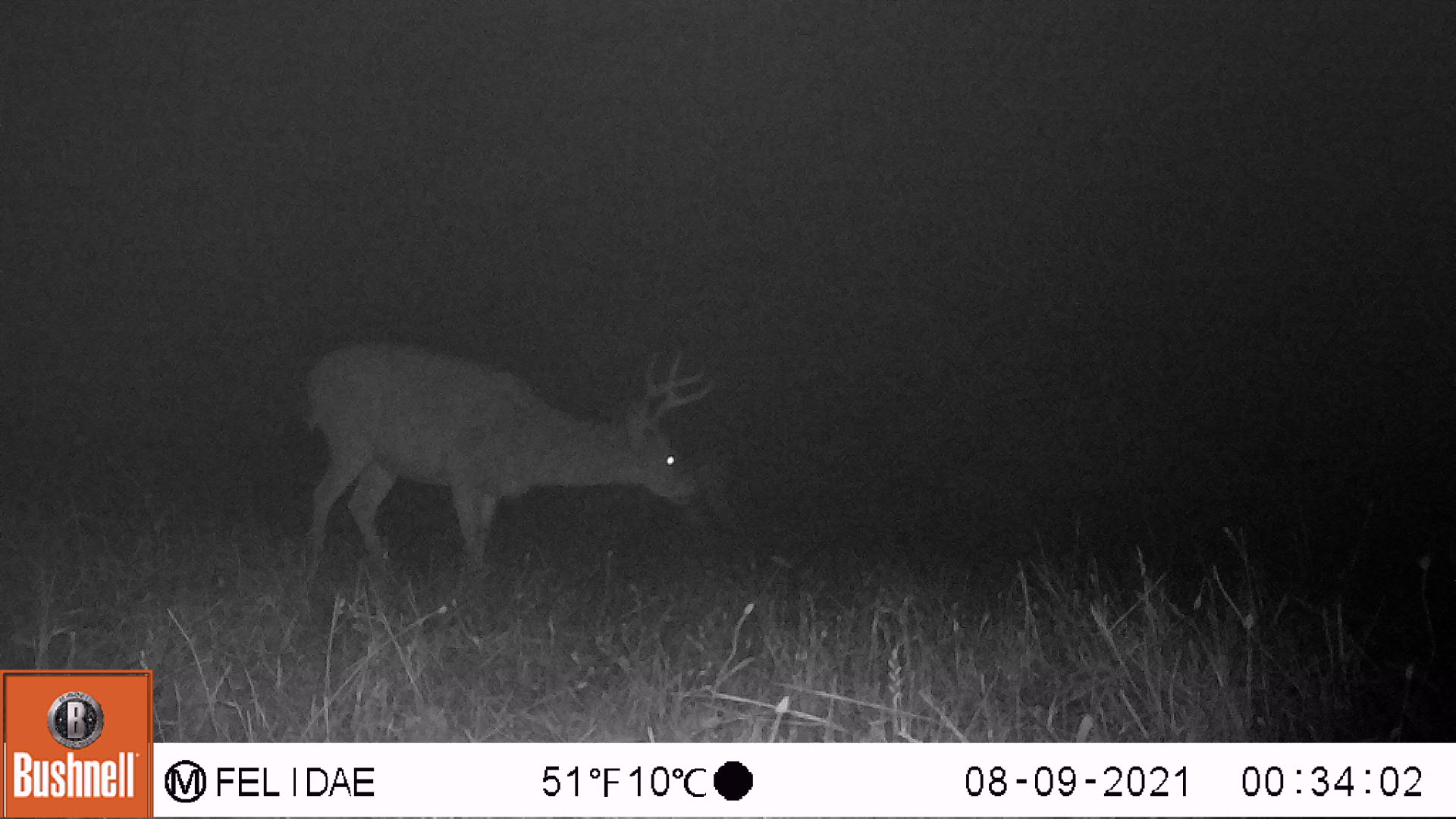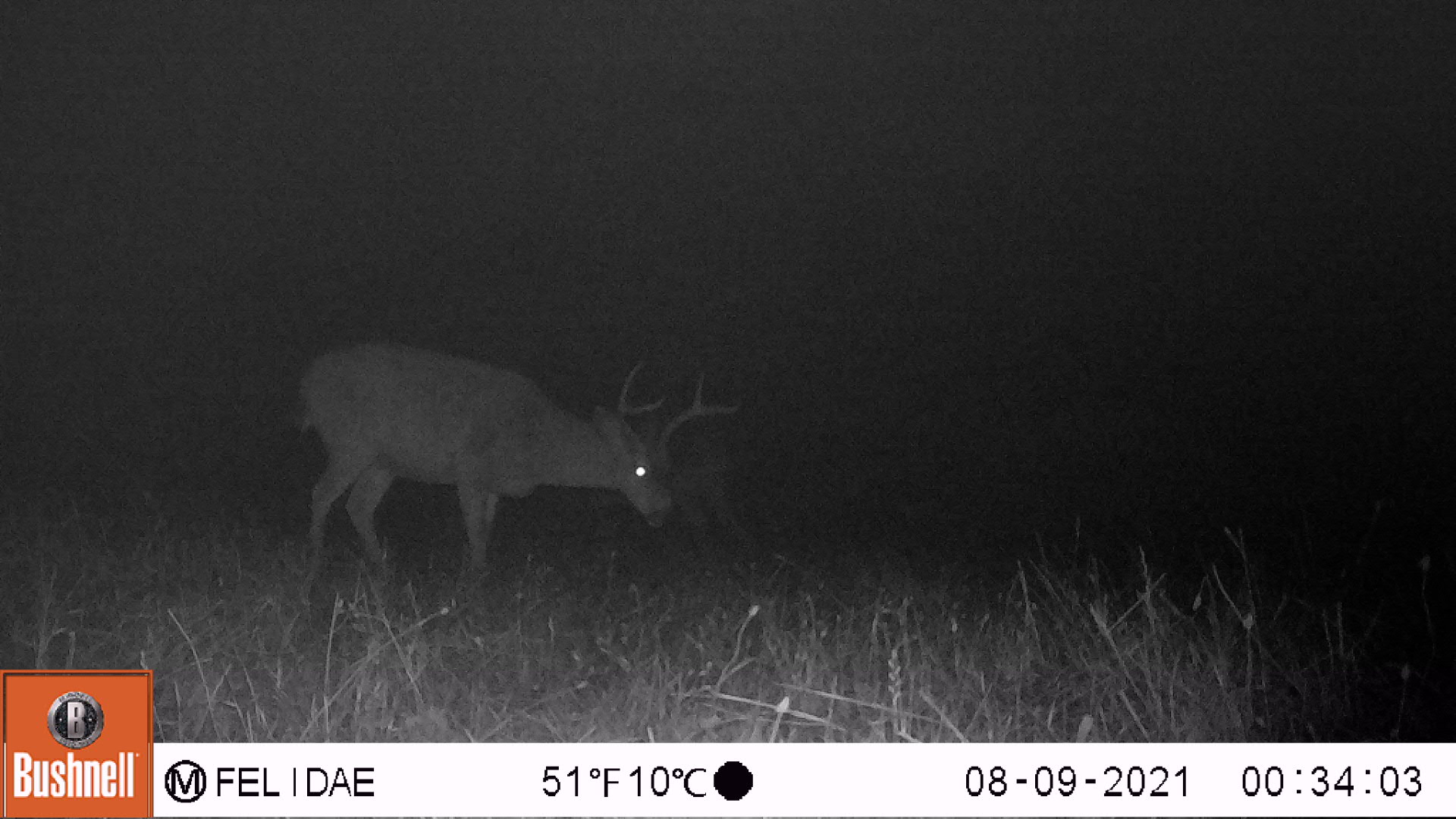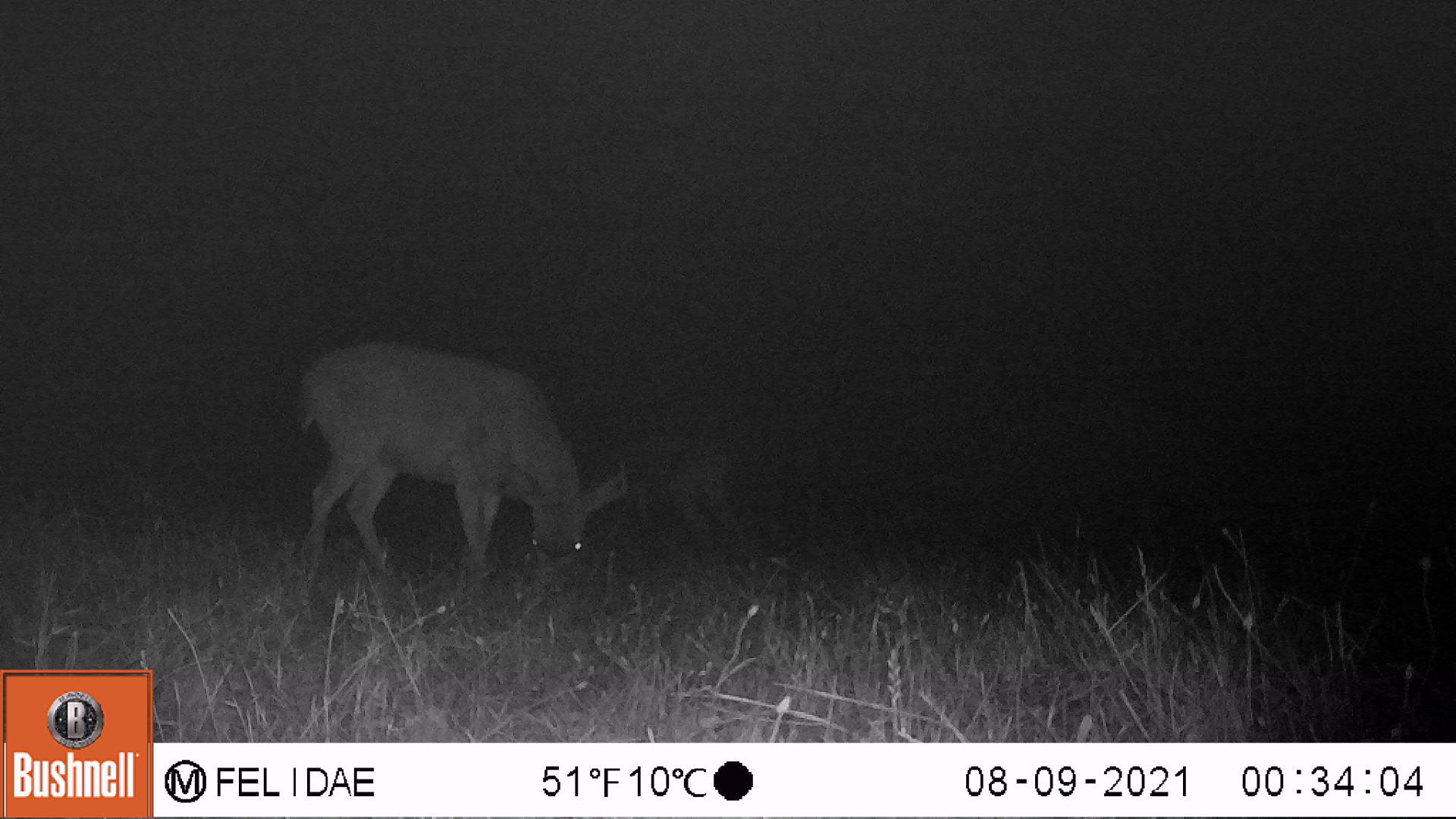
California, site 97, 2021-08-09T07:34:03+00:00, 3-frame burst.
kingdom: Animalia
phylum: Chordata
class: Mammalia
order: Artiodactyla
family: Cervidae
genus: Odocoileus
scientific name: Odocoileus hemionus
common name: mule deer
Mule deer (Odocoileus hemionus).